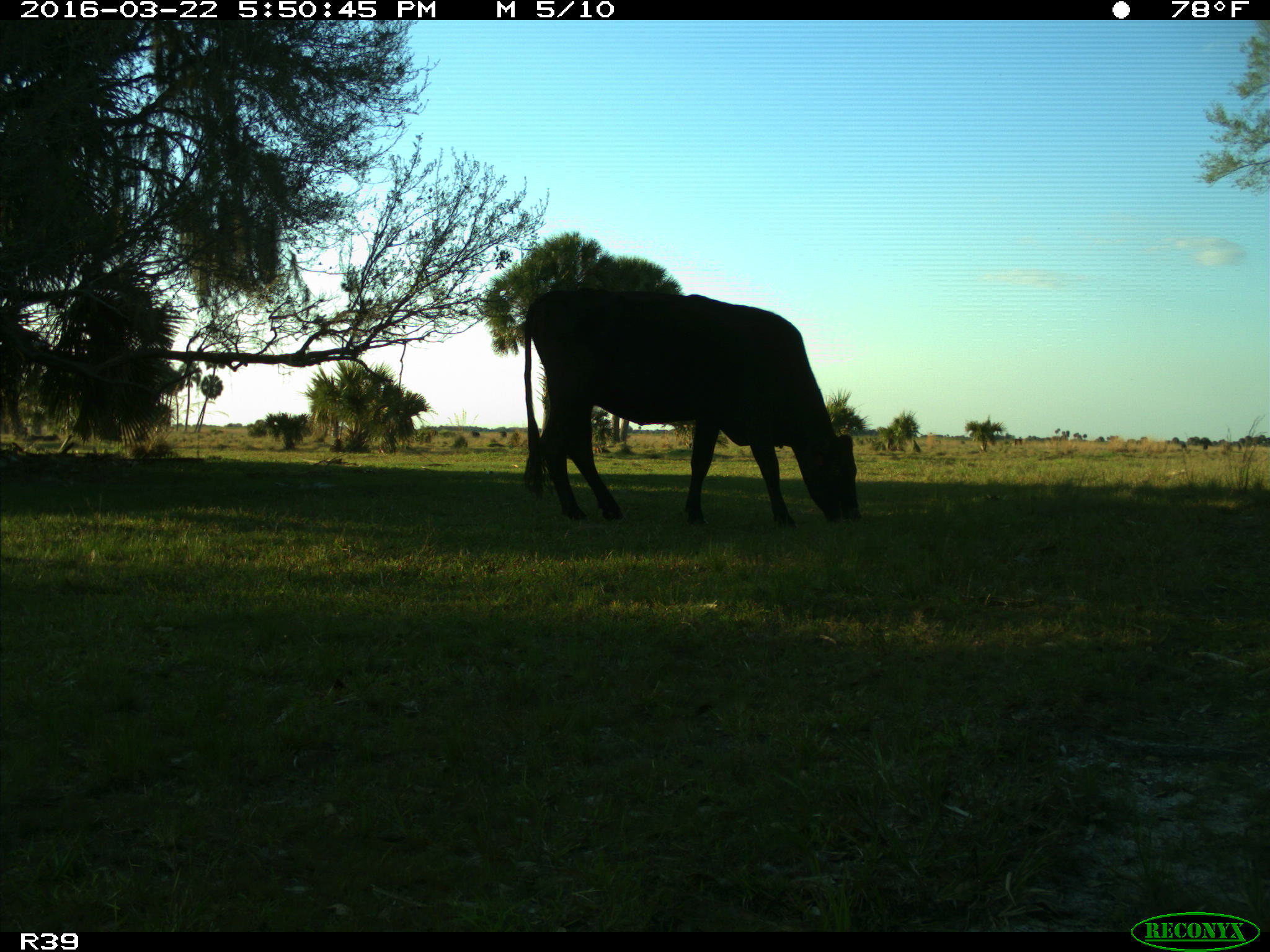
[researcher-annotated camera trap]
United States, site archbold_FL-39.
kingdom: Animalia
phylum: Chordata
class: Mammalia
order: Artiodactyla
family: Bovidae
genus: Bos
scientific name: Bos taurus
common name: domestic cow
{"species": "Bos taurus (domestic cow)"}